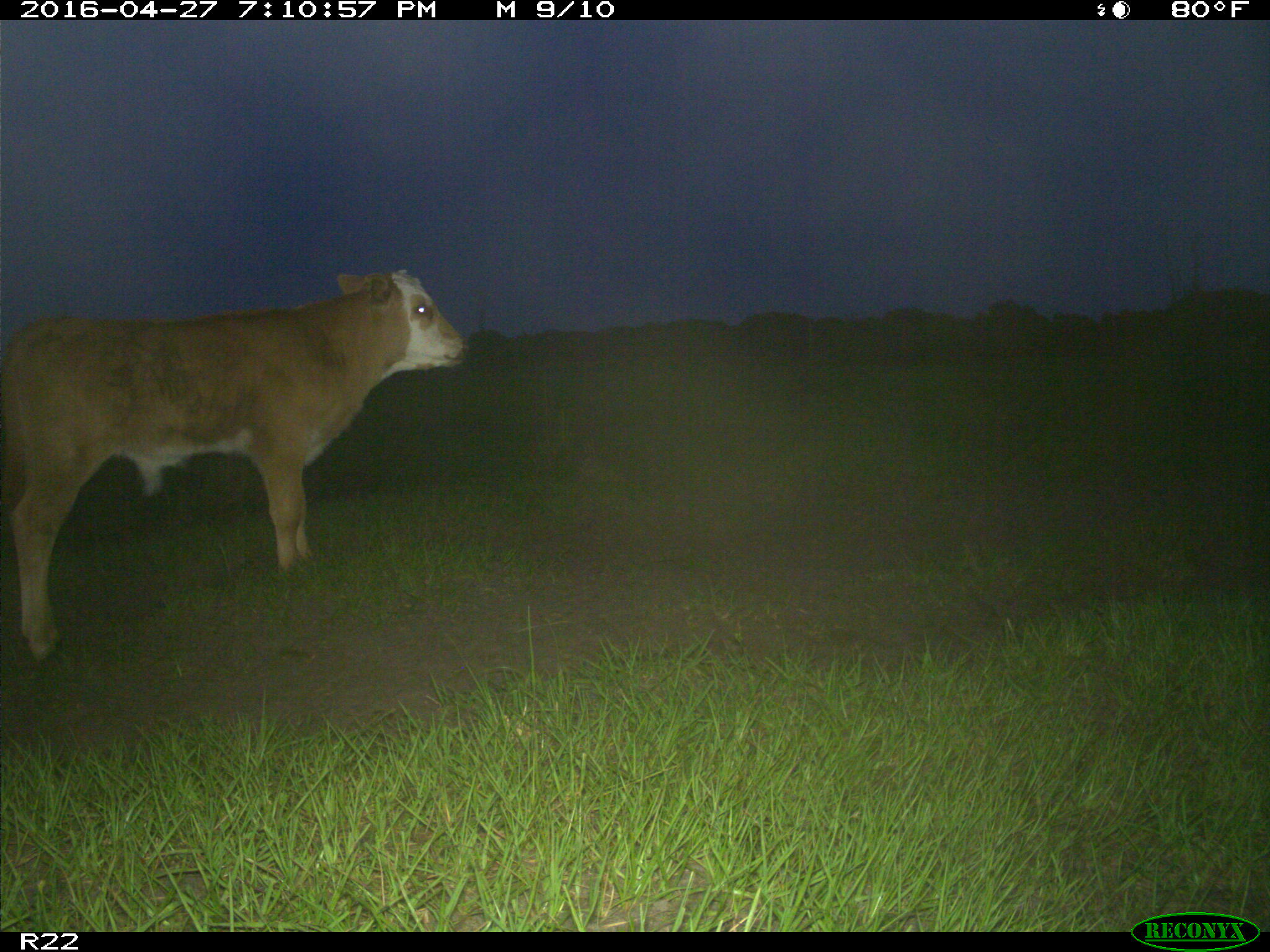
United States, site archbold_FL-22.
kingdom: Animalia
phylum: Chordata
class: Mammalia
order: Artiodactyla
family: Bovidae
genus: Bos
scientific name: Bos taurus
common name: domestic cow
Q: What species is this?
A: Bos taurus (domestic cow).